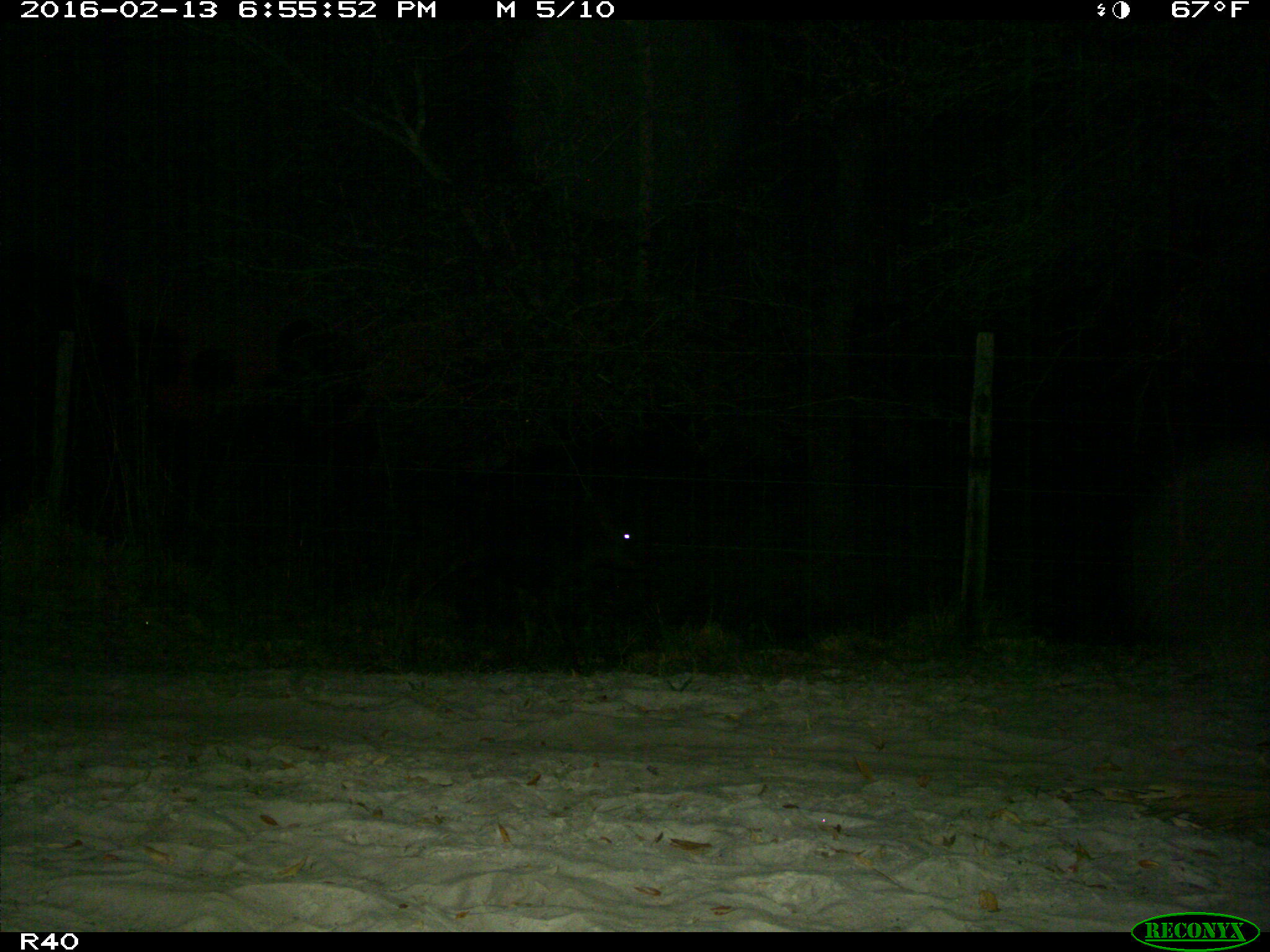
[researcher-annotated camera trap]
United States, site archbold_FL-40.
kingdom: Animalia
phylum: Chordata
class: Mammalia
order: Artiodactyla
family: Bovidae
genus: Bos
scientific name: Bos taurus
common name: domestic cow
Bos taurus (domestic cow).